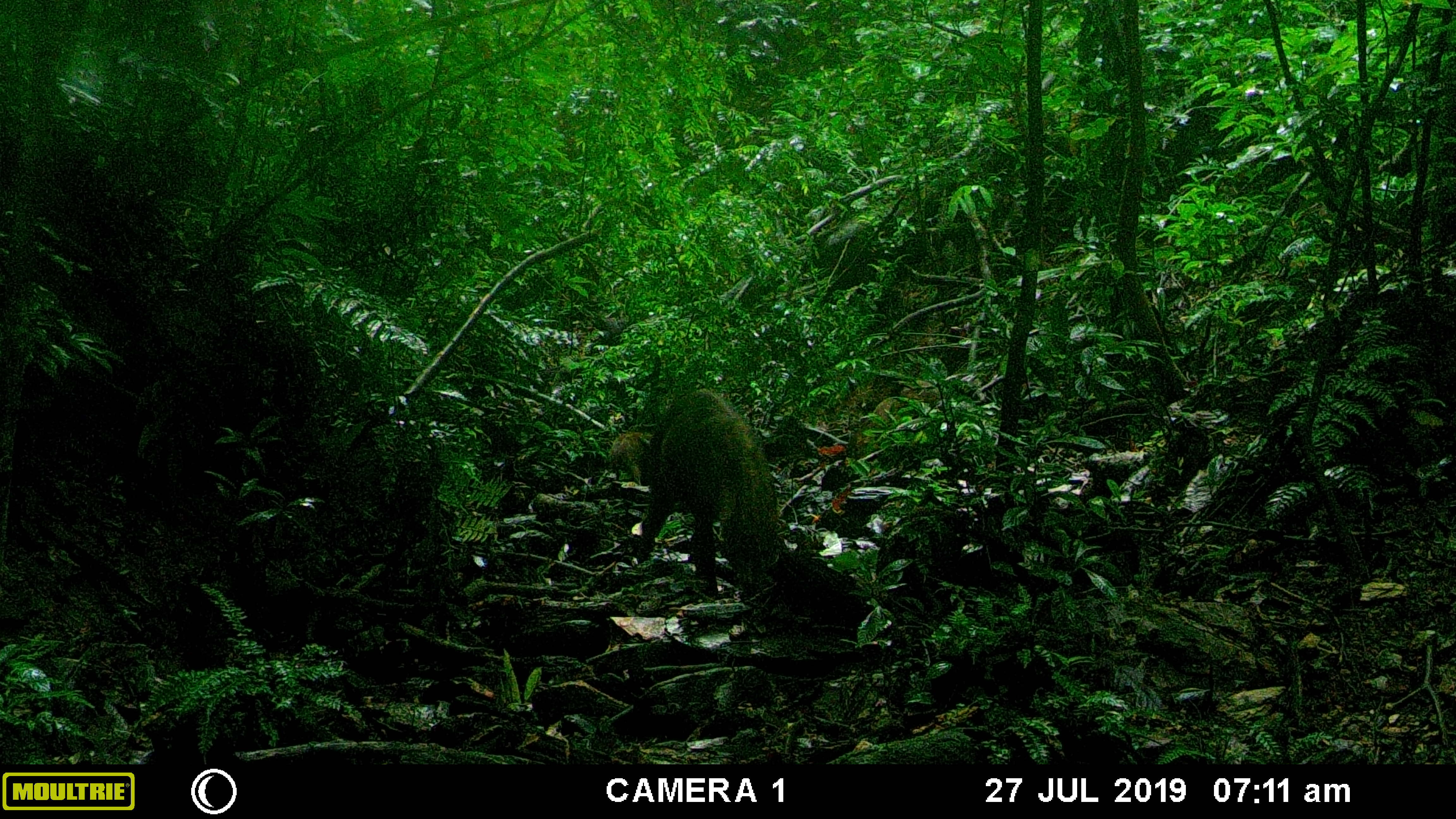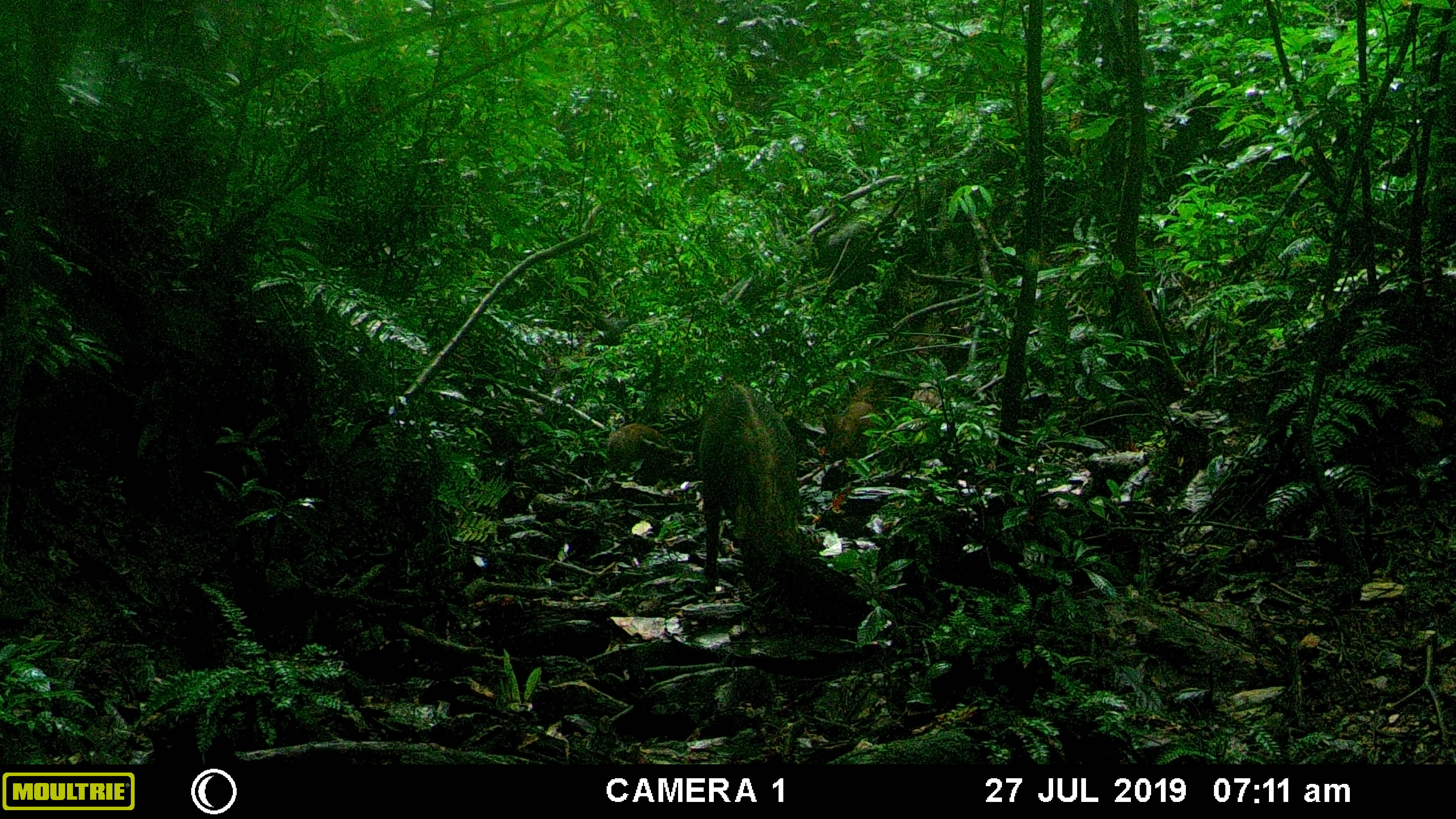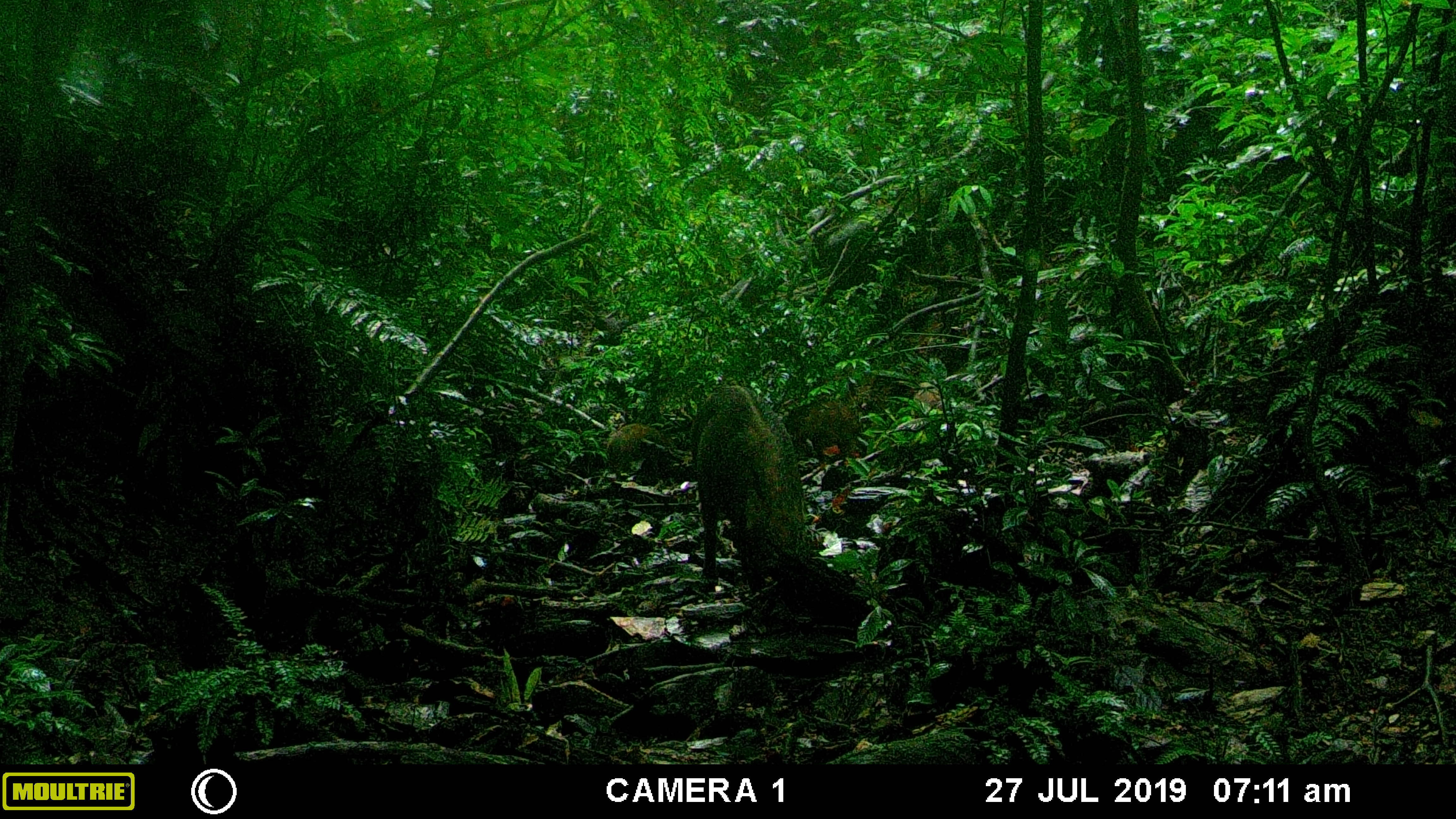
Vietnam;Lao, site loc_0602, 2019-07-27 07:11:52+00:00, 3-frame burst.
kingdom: Animalia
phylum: Chordata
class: Mammalia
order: Artiodactyla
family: Suidae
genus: Sus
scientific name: Sus scrofa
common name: eurasian wild pig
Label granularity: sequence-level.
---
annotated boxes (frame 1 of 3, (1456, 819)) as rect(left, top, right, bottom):
eurasian wild pig: rect(634, 390, 787, 597); rect(855, 397, 909, 449); rect(609, 431, 652, 485); rect(900, 381, 946, 408)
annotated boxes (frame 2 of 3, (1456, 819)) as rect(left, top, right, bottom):
eurasian wild pig: rect(696, 383, 805, 593); rect(830, 384, 878, 457); rect(607, 422, 674, 470); rect(911, 388, 939, 406)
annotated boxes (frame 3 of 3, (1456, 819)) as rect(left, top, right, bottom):
eurasian wild pig: rect(696, 383, 805, 593); rect(785, 401, 866, 448); rect(607, 422, 674, 470); rect(911, 381, 942, 414)